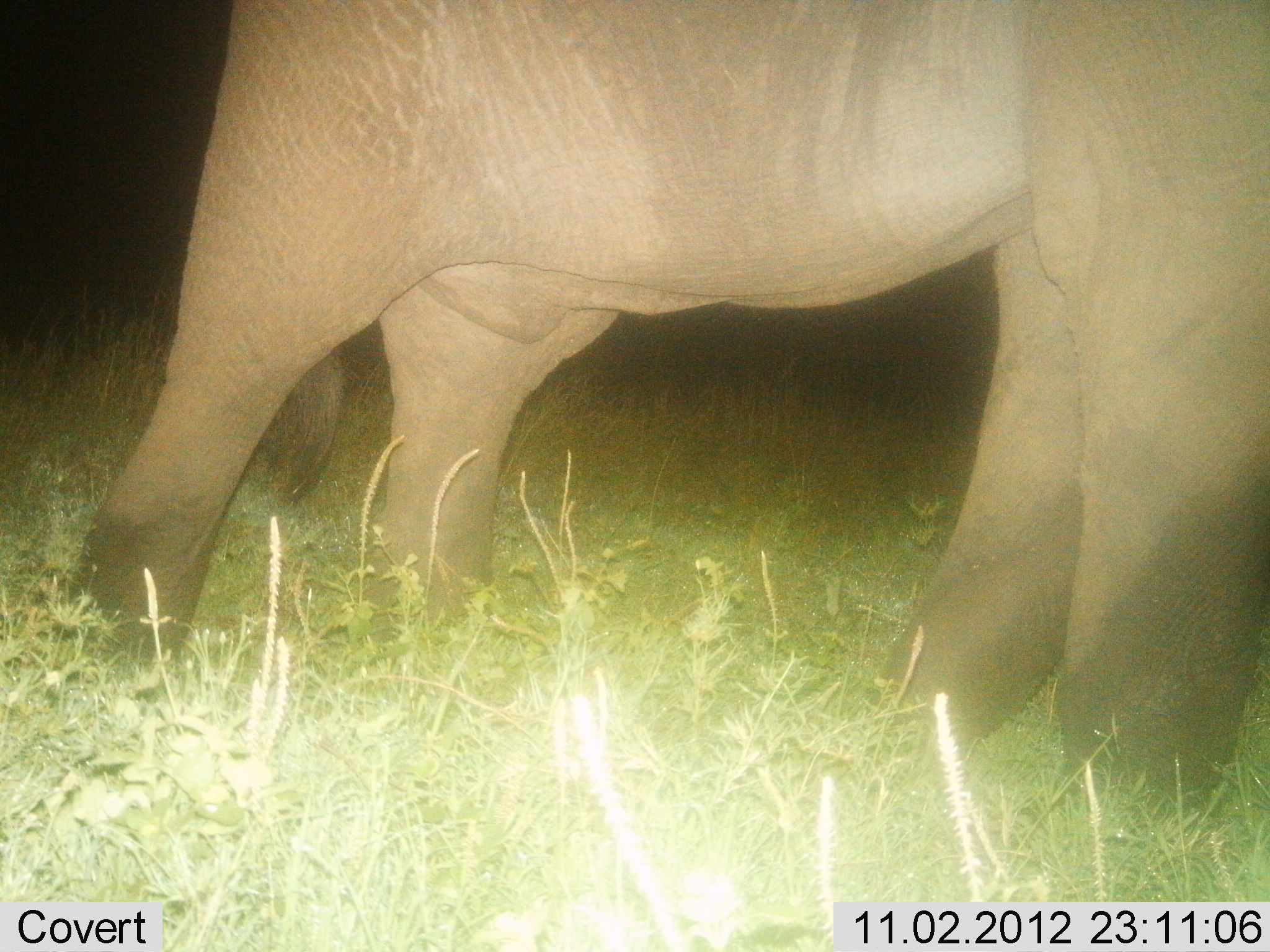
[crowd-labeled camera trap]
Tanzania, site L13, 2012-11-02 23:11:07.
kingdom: Animalia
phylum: Chordata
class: Mammalia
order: Proboscidea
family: Elephantidae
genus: Loxodonta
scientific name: Loxodonta africana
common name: african bush elephant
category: elephant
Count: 1.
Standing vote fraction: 80%.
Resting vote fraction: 0%.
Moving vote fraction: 20%.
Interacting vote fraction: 0%.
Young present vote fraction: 0%.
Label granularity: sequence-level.